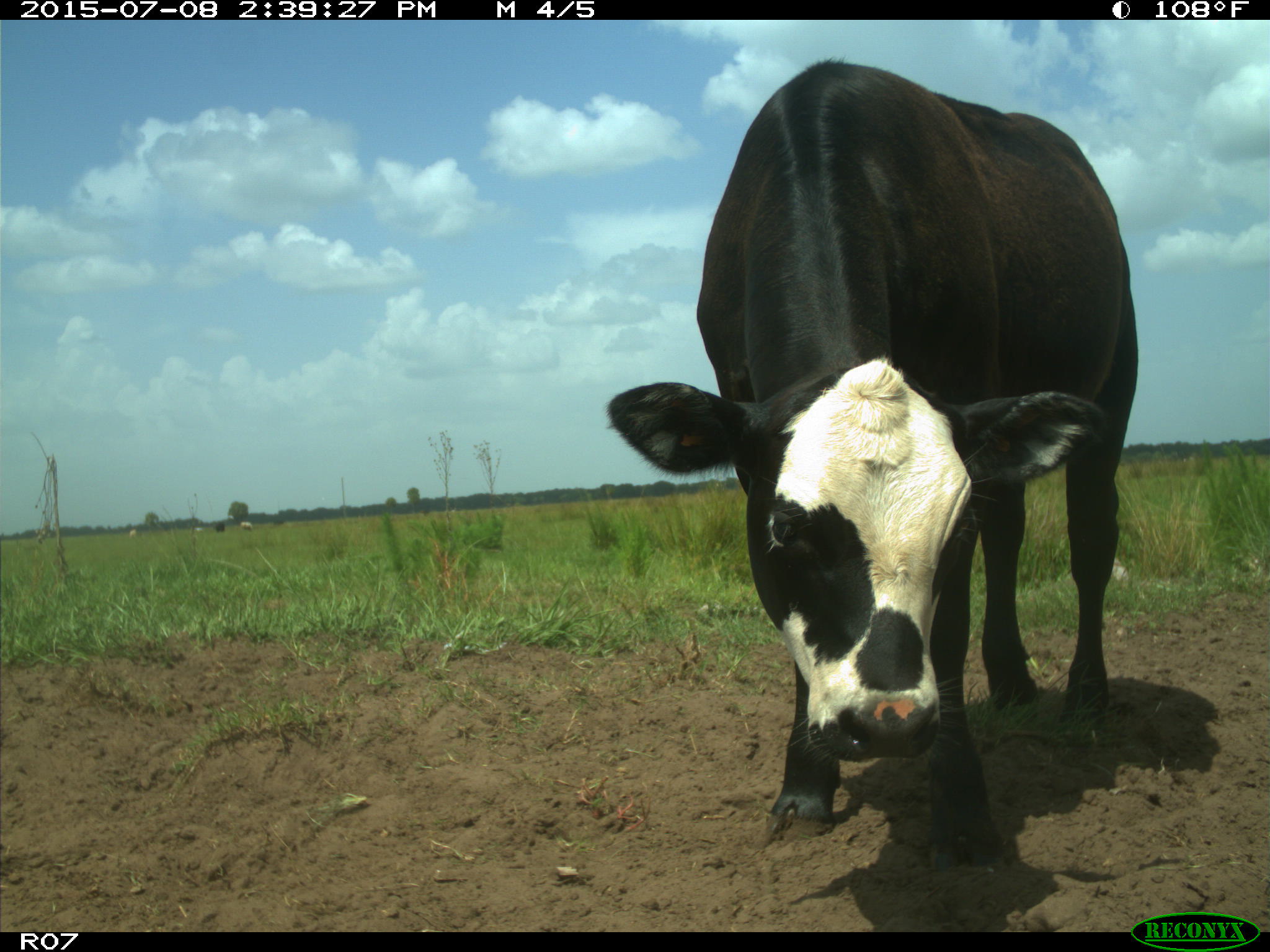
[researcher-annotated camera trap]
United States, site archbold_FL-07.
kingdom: Animalia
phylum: Chordata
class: Mammalia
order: Artiodactyla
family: Bovidae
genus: Bos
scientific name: Bos taurus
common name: domestic cow